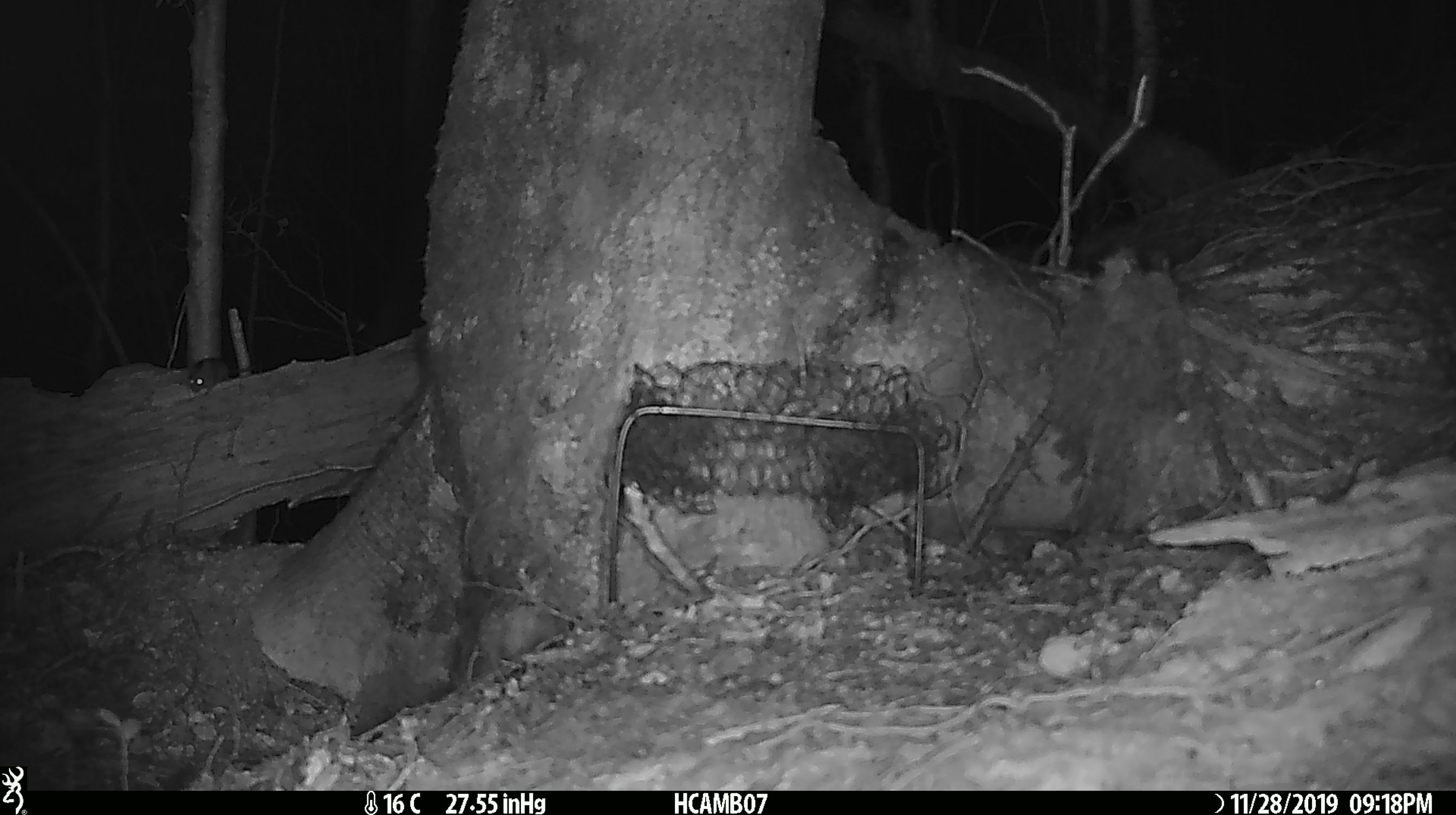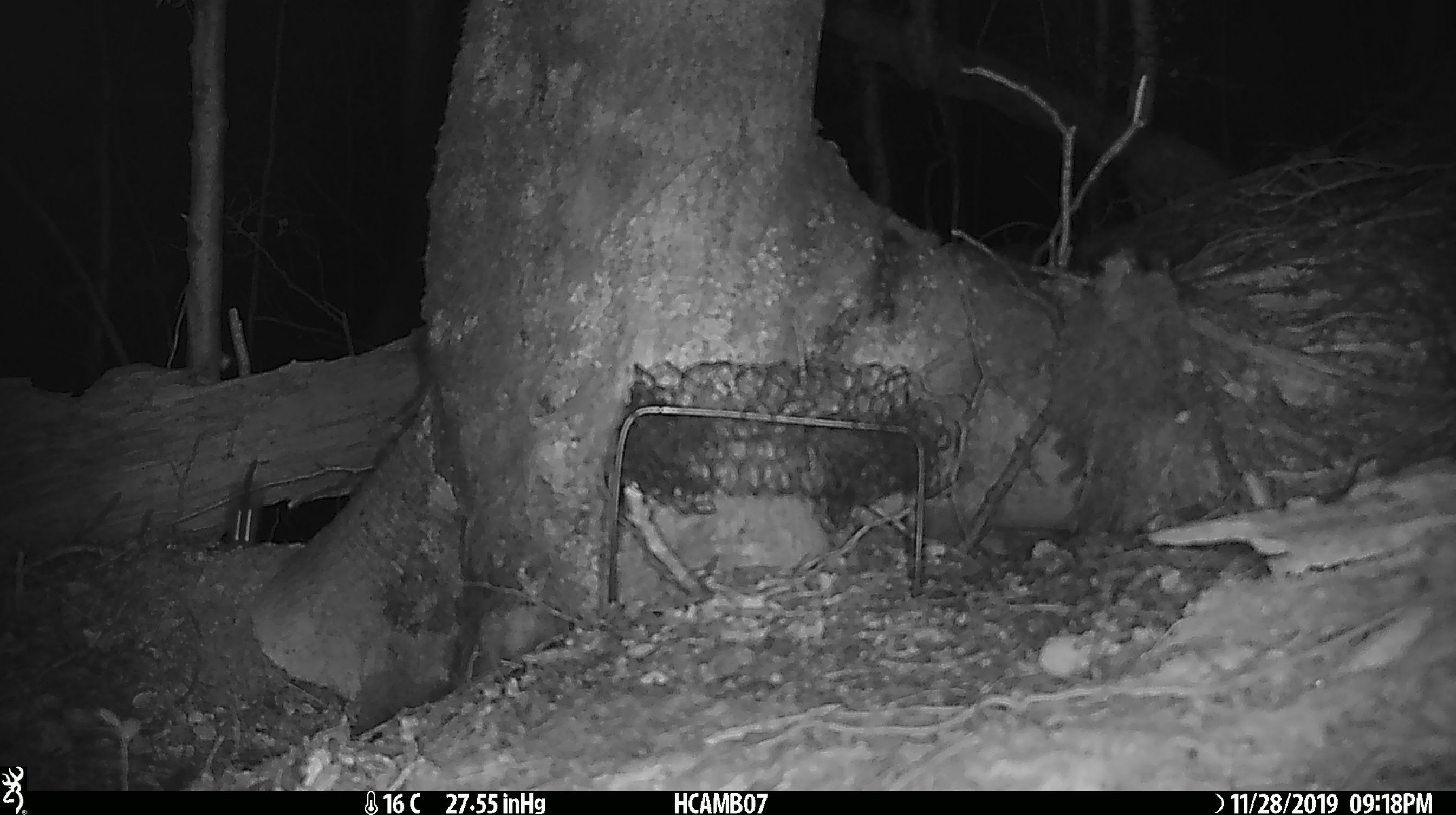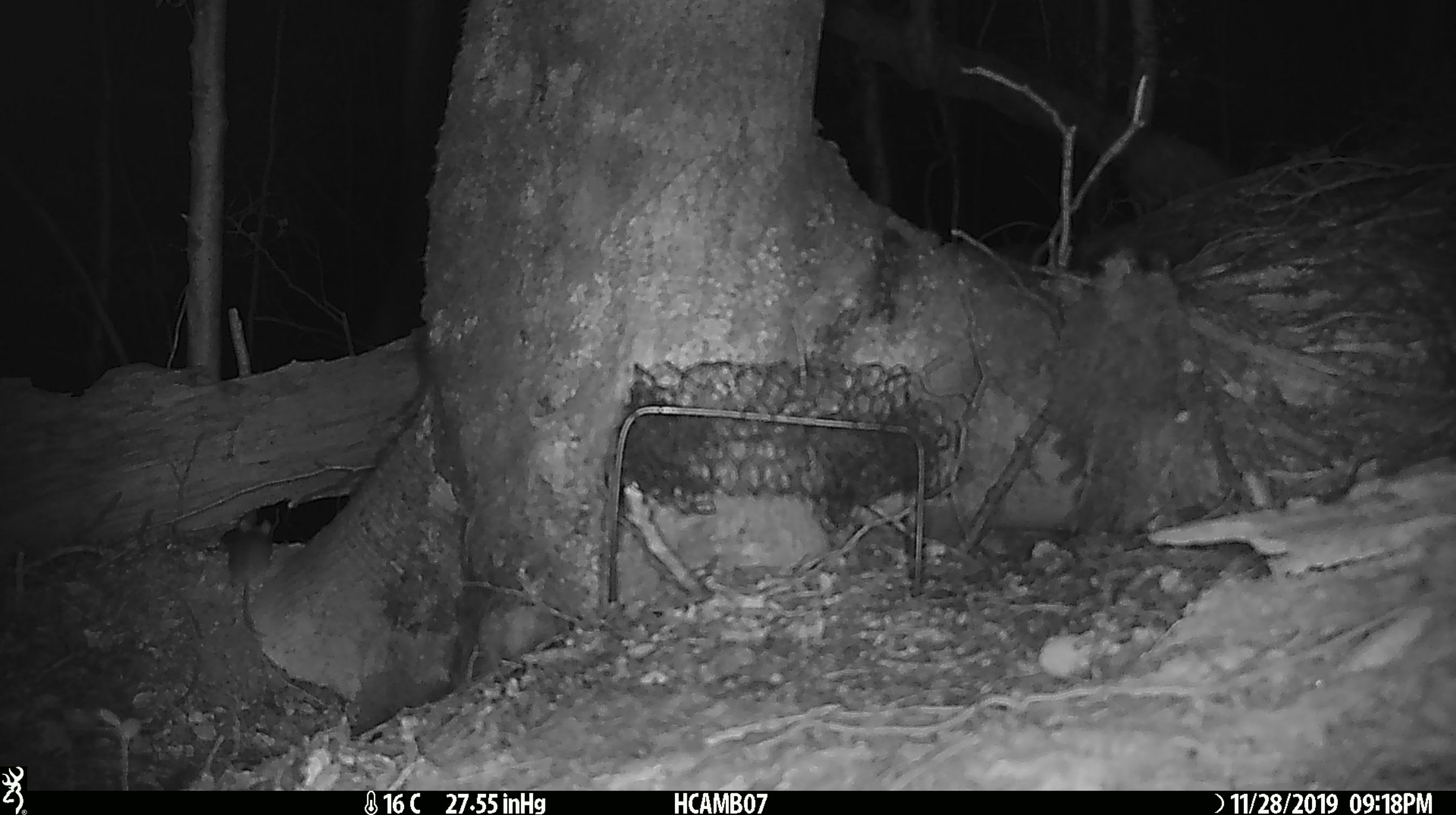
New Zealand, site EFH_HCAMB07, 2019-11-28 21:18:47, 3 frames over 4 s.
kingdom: Animalia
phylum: Chordata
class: Mammalia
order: Rodentia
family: Muridae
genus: Mus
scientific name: Mus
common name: mouse